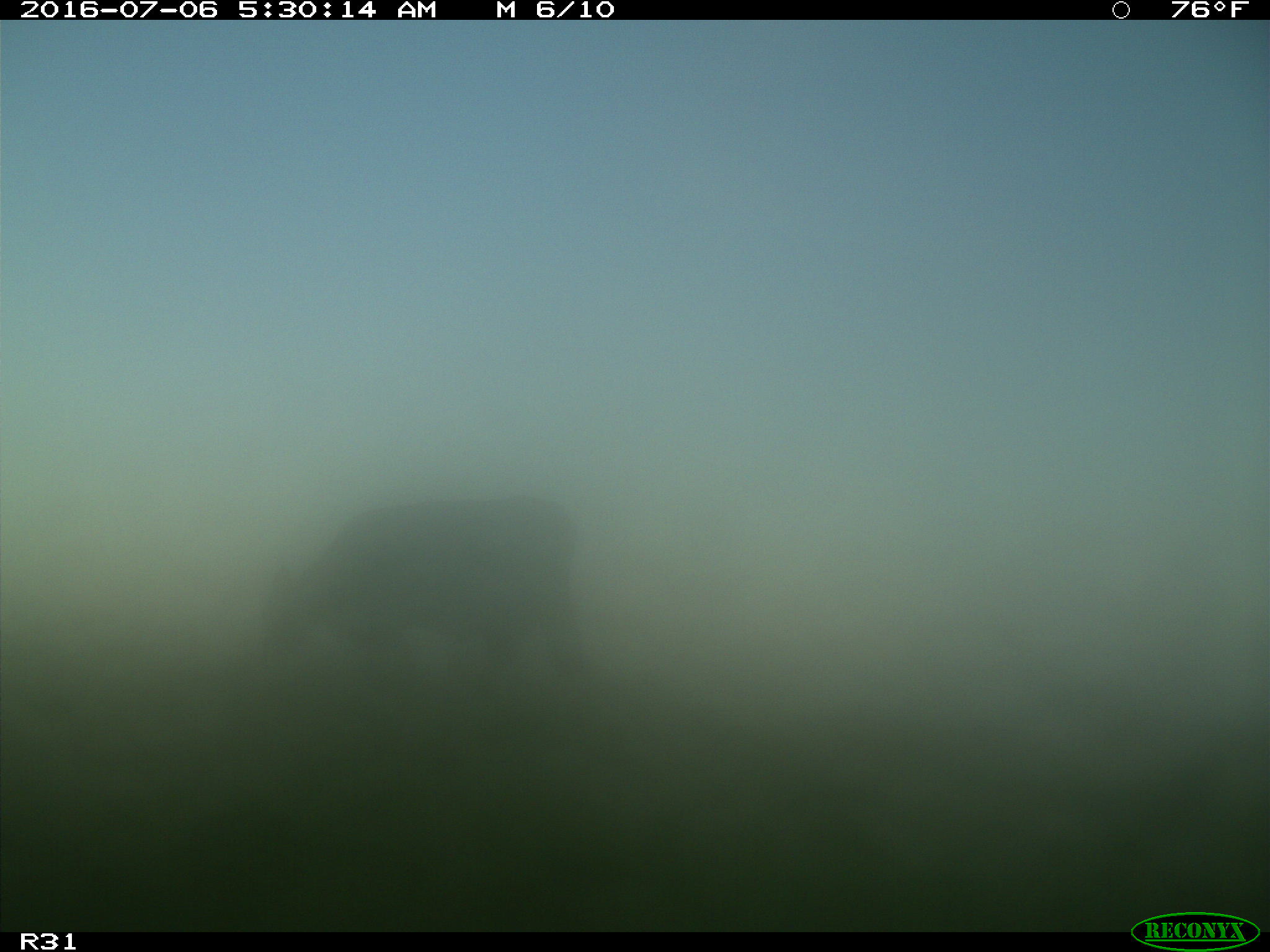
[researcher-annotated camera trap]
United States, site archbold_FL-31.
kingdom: Animalia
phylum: Chordata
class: Mammalia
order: Artiodactyla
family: Bovidae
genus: Bos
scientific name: Bos taurus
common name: domestic cow